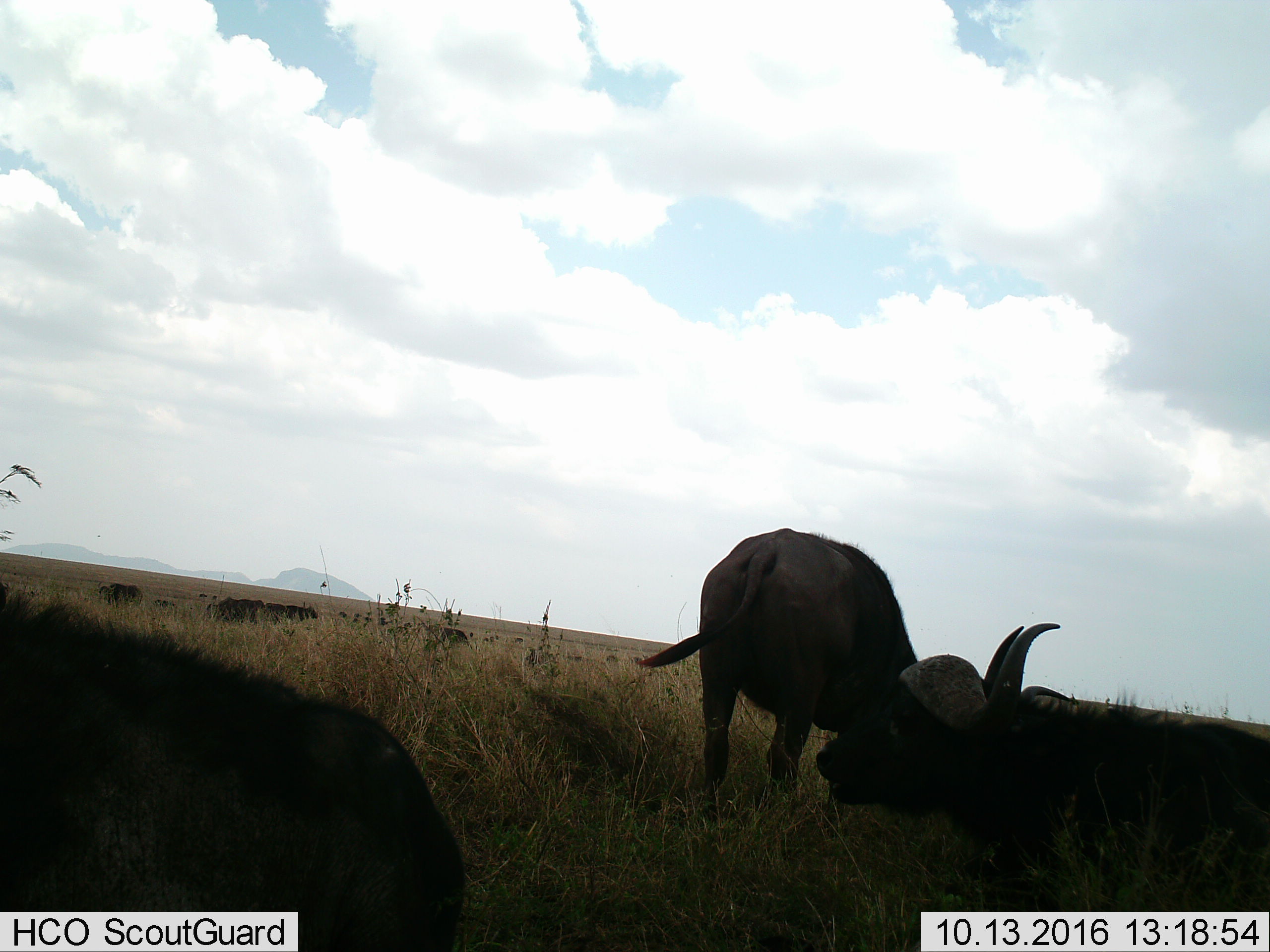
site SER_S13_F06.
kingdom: Animalia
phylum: Chordata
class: Mammalia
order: Artiodactyla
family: Bovidae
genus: Syncerus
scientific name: Syncerus caffer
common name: african buffalo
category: buffalo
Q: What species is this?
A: Buffalo (african buffalo) (Syncerus caffer).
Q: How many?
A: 3.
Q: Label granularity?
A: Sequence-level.